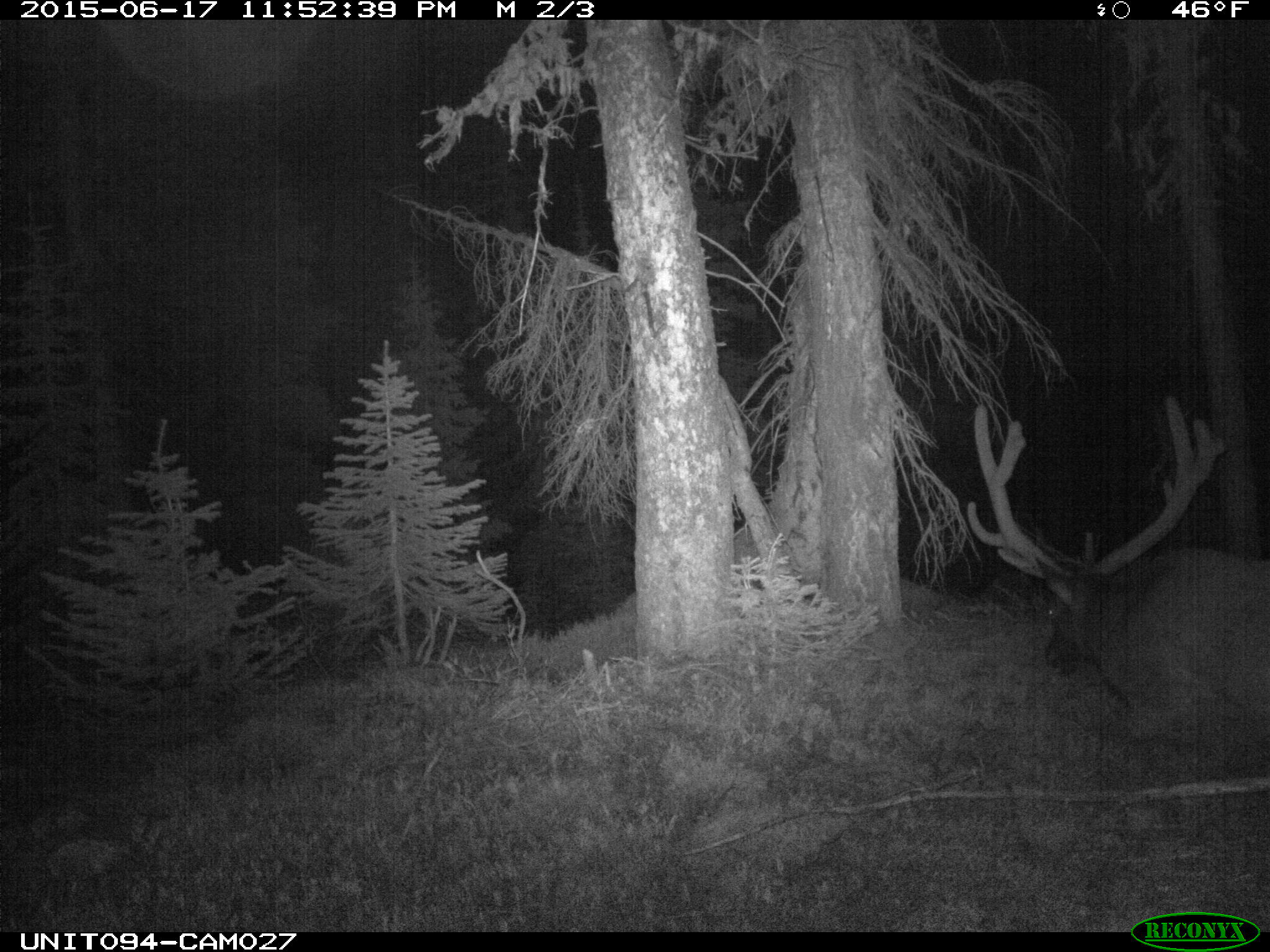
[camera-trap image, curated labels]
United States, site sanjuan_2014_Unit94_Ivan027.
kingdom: Animalia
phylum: Chordata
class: Mammalia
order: Artiodactyla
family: Cervidae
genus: Cervus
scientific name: Cervus elaphus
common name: red deer